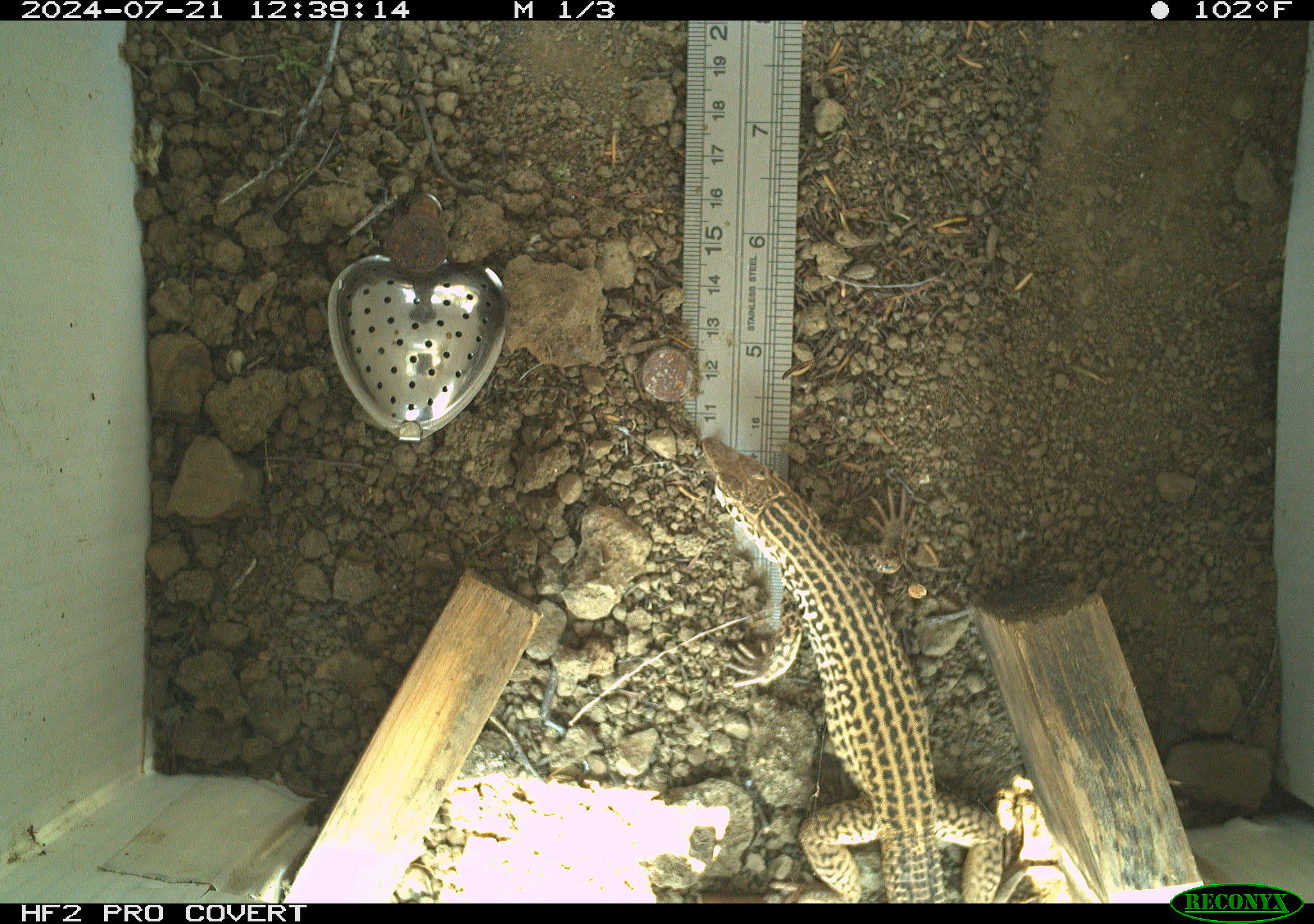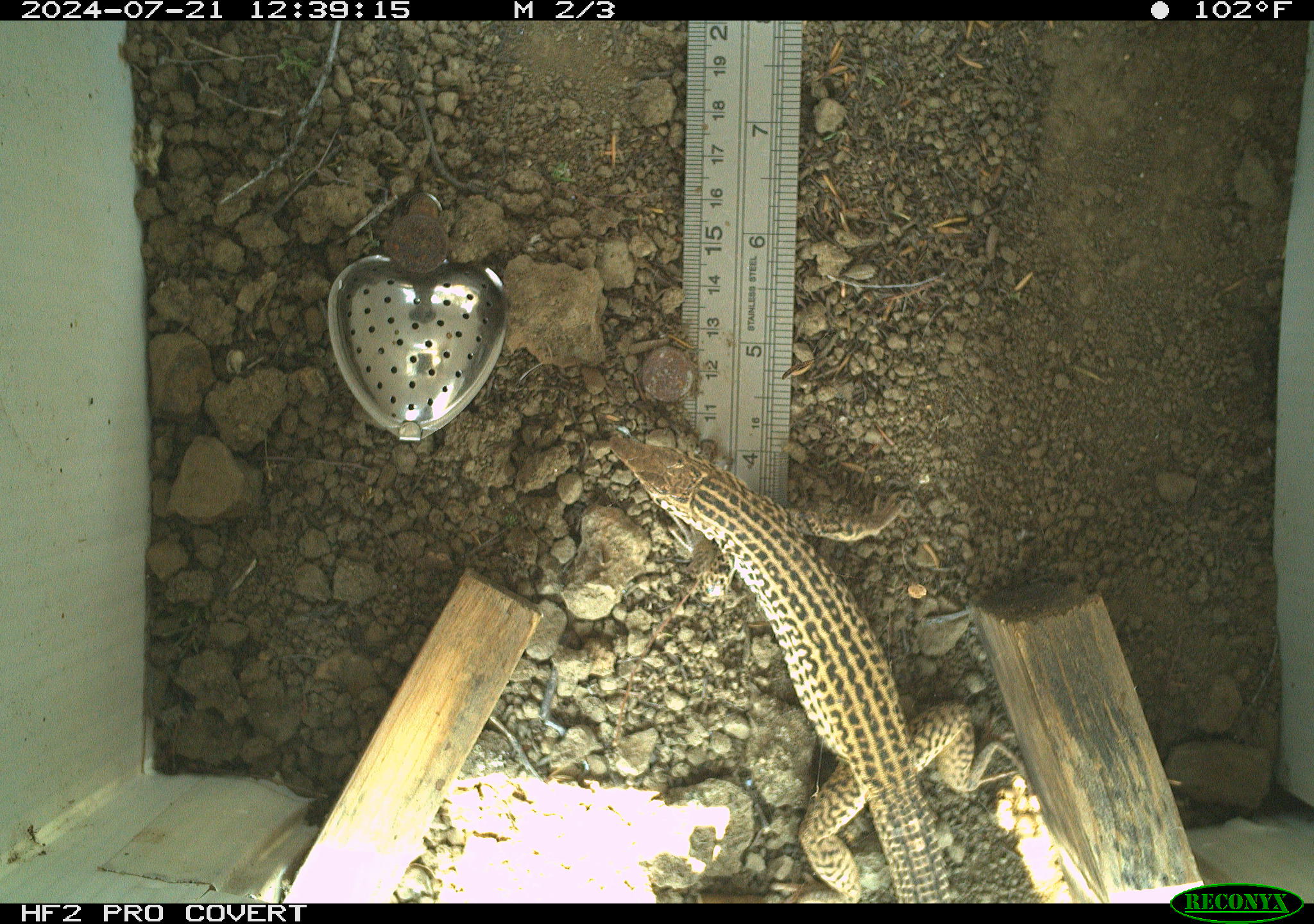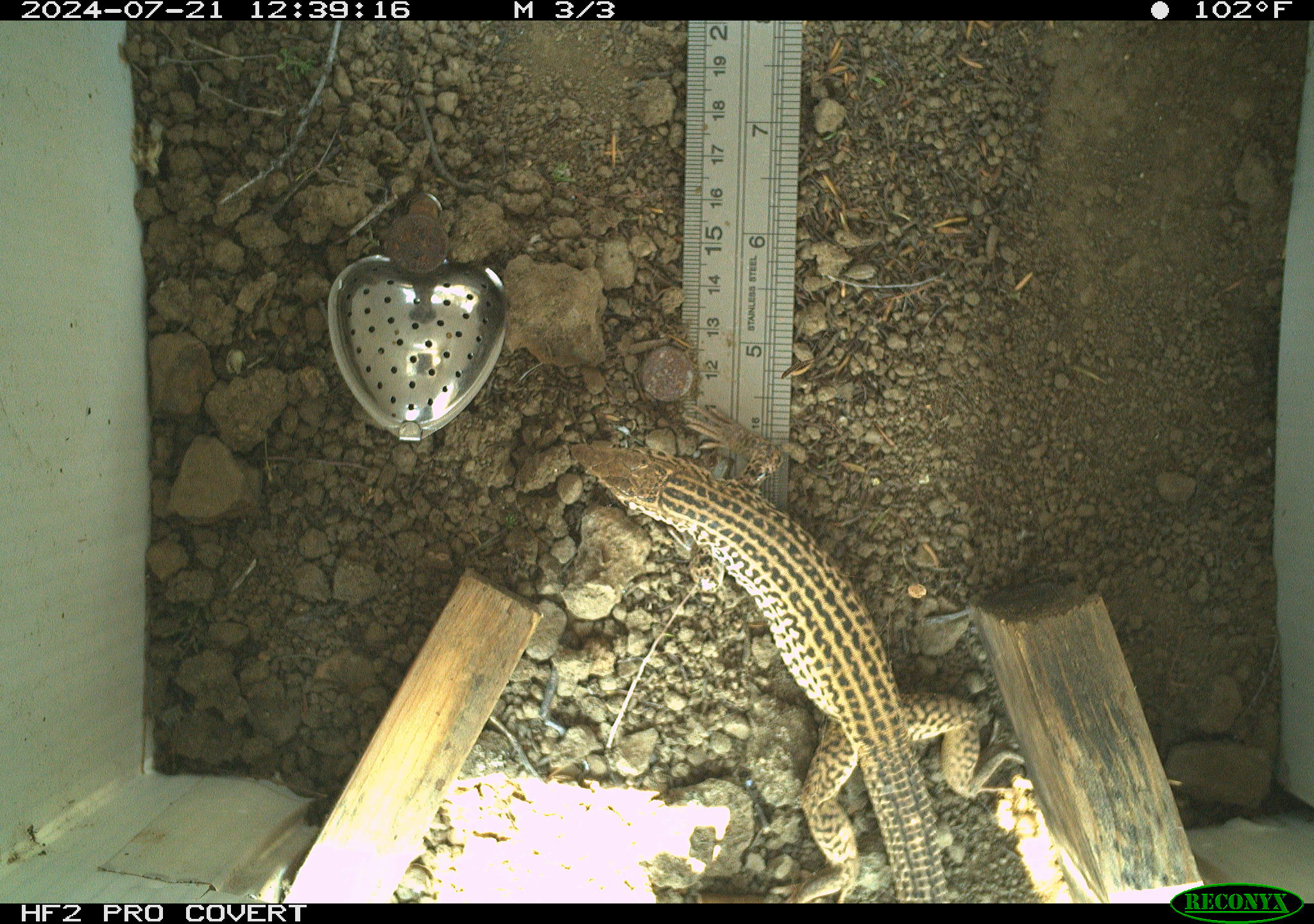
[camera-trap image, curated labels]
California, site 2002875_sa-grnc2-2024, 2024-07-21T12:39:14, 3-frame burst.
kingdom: Animalia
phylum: Chordata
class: Reptilia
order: Squamata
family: Teiidae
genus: Aspidoscelis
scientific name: Aspidoscelis tigris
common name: western whiptail